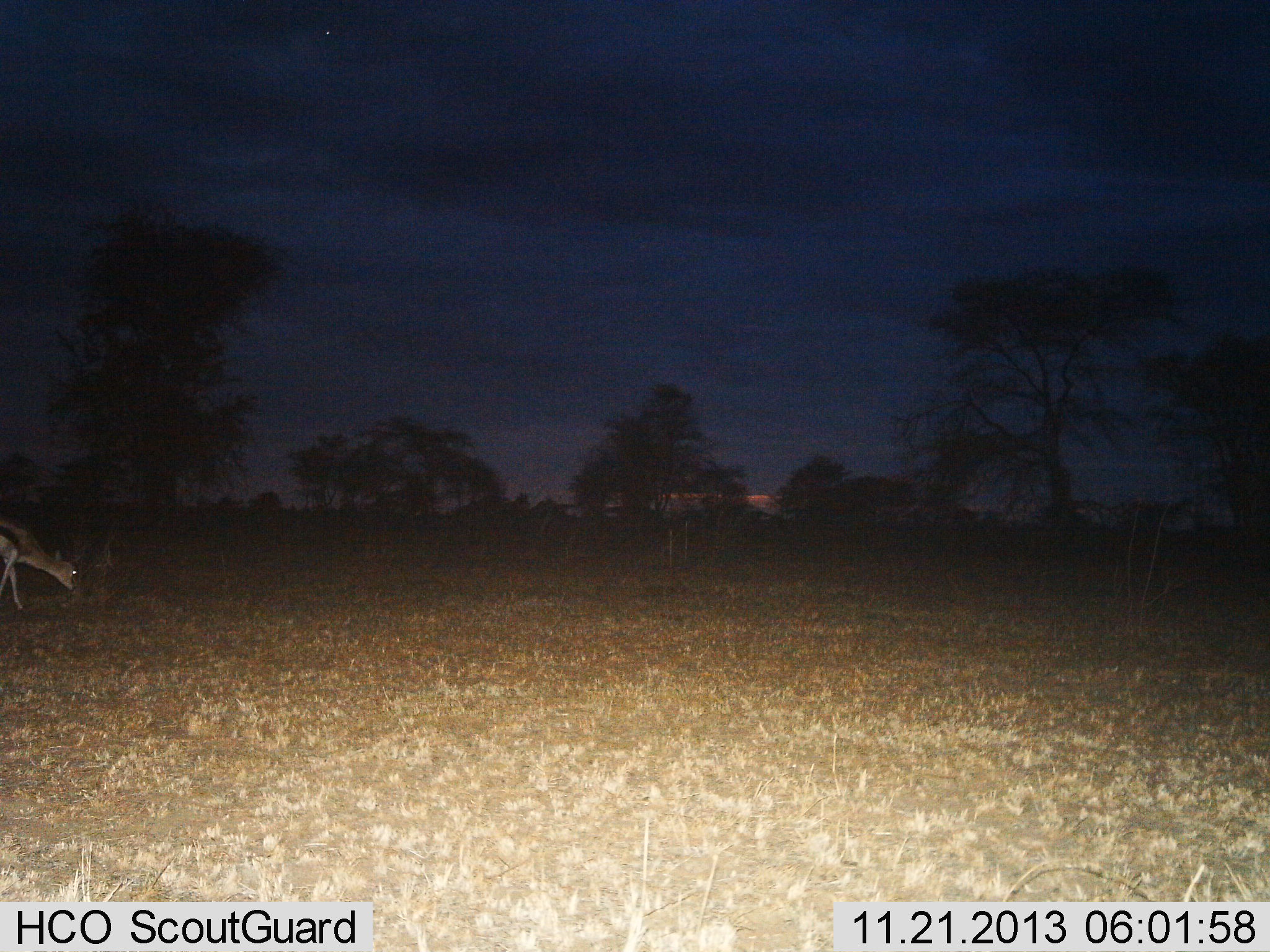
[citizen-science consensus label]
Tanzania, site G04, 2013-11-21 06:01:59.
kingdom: Animalia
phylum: Chordata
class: Mammalia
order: Artiodactyla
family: Bovidae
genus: Eudorcas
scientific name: Eudorcas thomsonii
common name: thomson's gazelle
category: gazellethomsons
Gazellethomsons (thomson's gazelle) (Eudorcas thomsonii), count 1. Behavior (volunteer vote fractions): standing 10%, resting 0%, moving 20%, interacting 0%. Young present (vote fraction): 0%. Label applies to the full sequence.